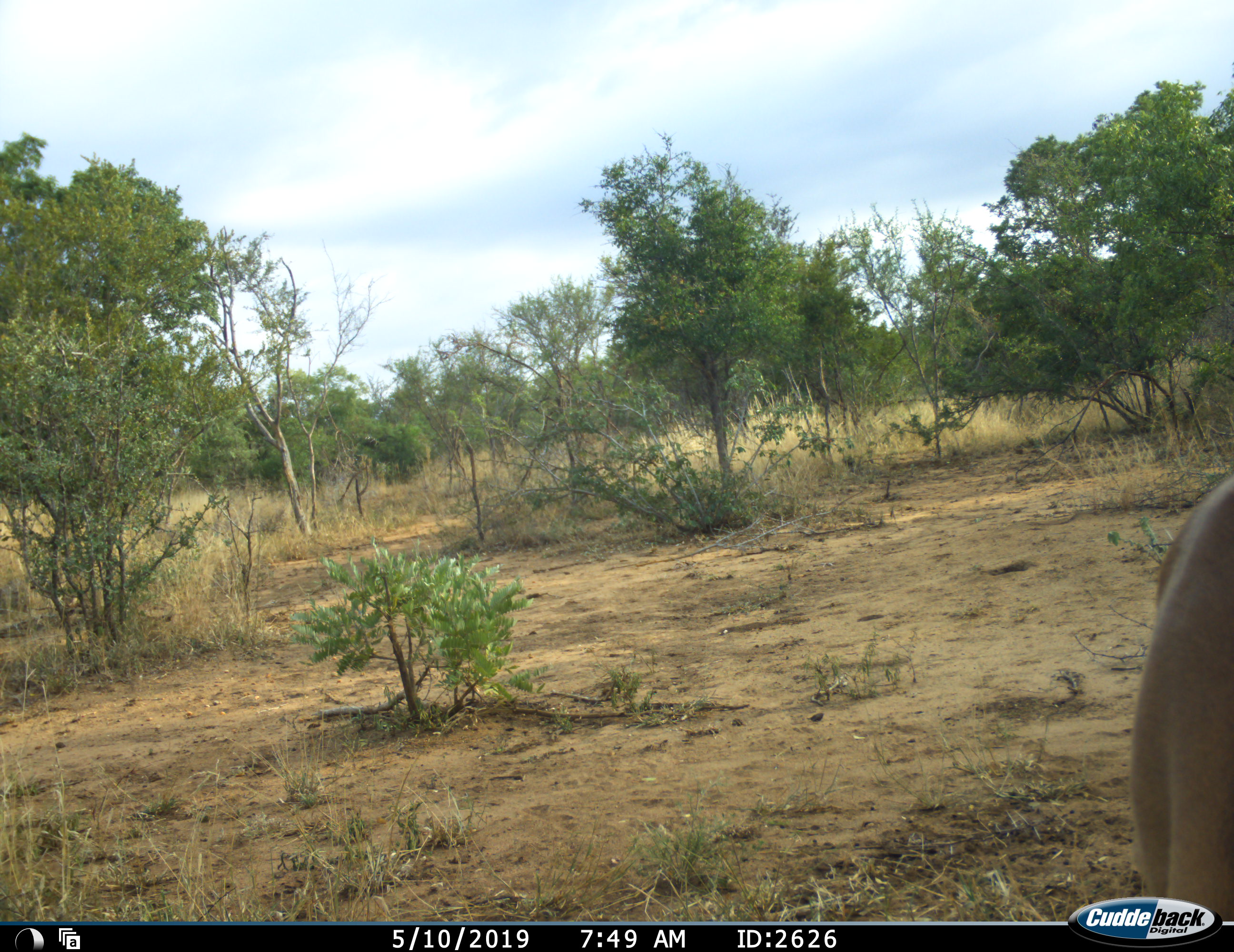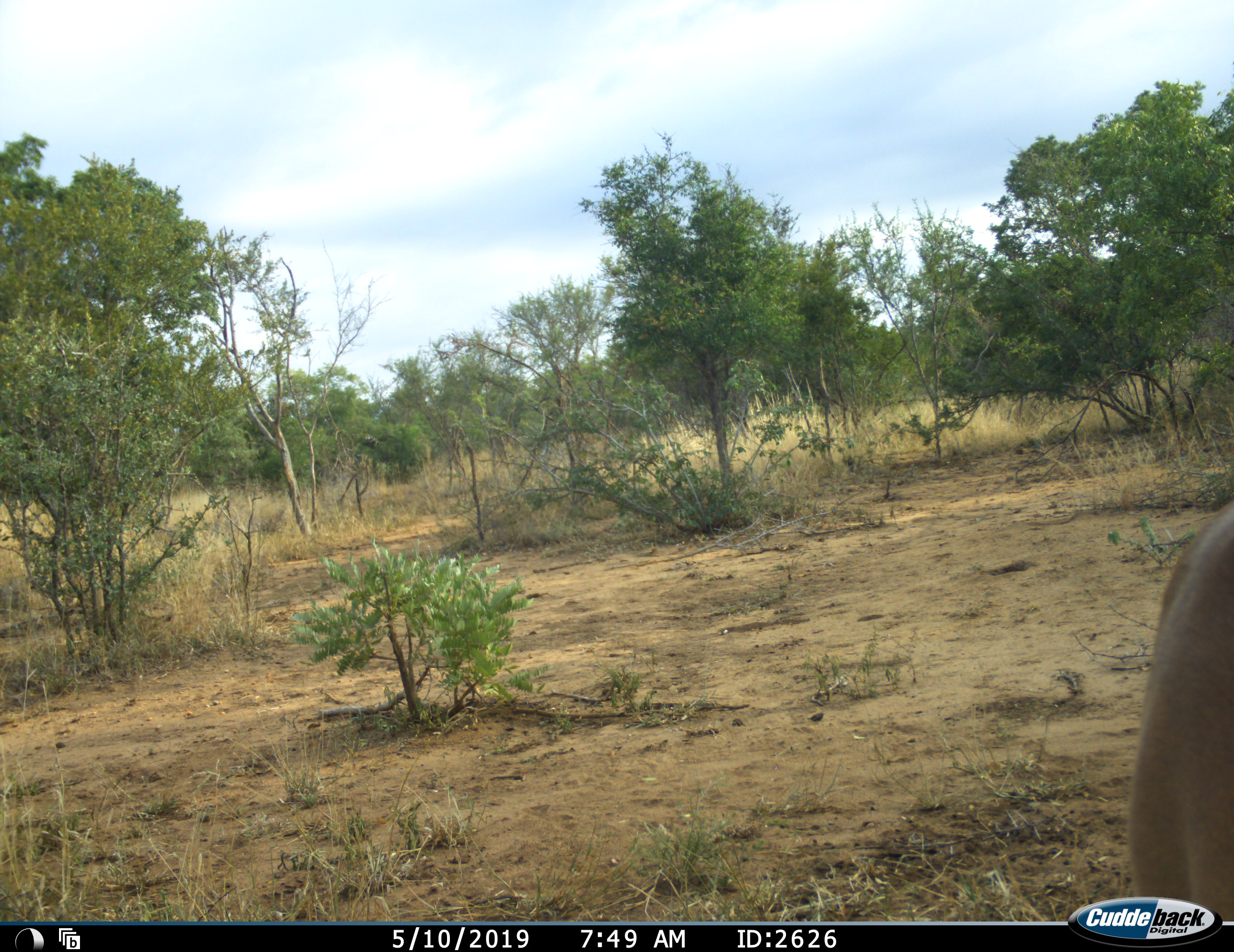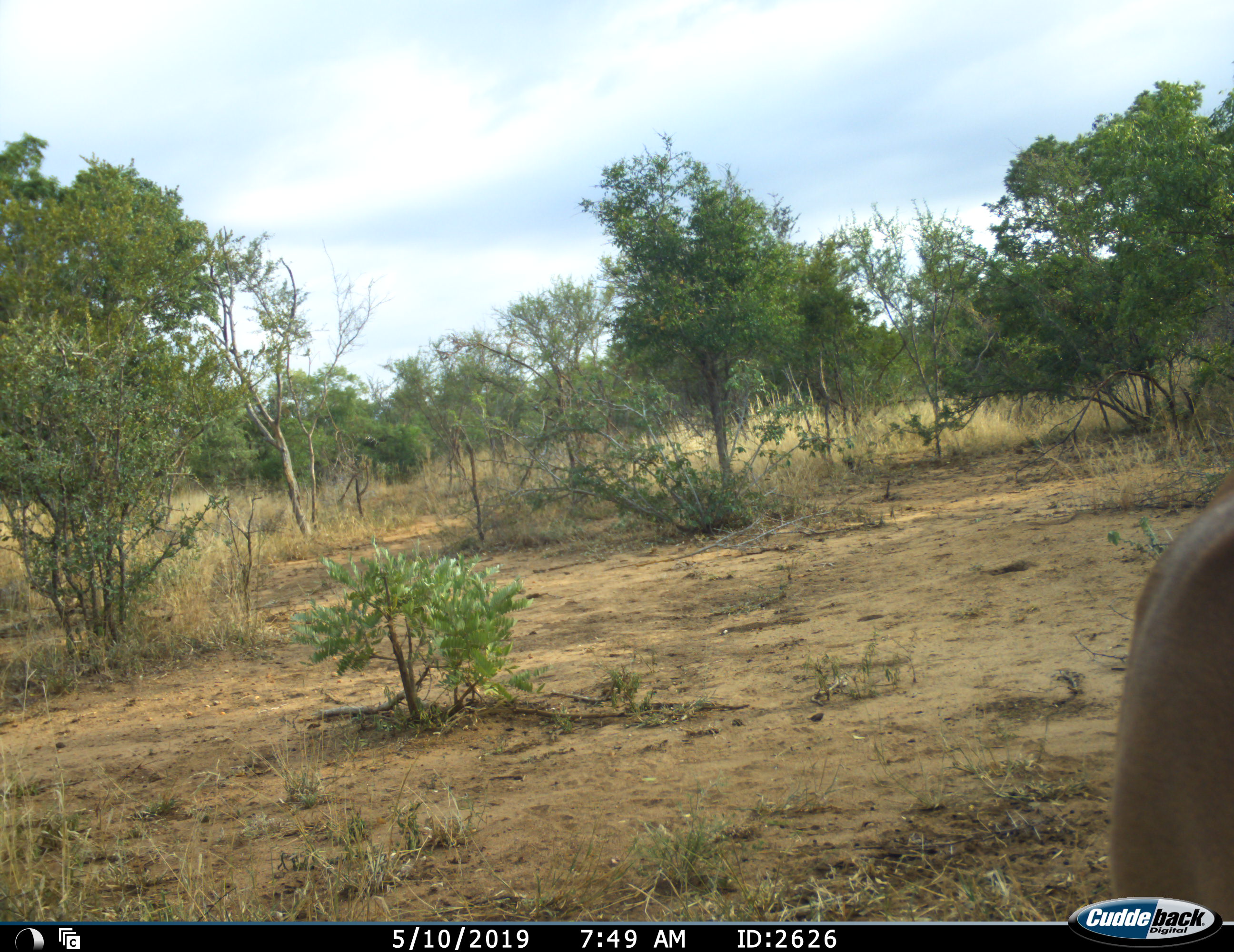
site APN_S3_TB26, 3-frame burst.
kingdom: Animalia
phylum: Chordata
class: Mammalia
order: Artiodactyla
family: Bovidae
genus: Aepyceros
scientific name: Aepyceros melampus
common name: impala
Impala (Aepyceros melampus), count 1. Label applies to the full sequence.